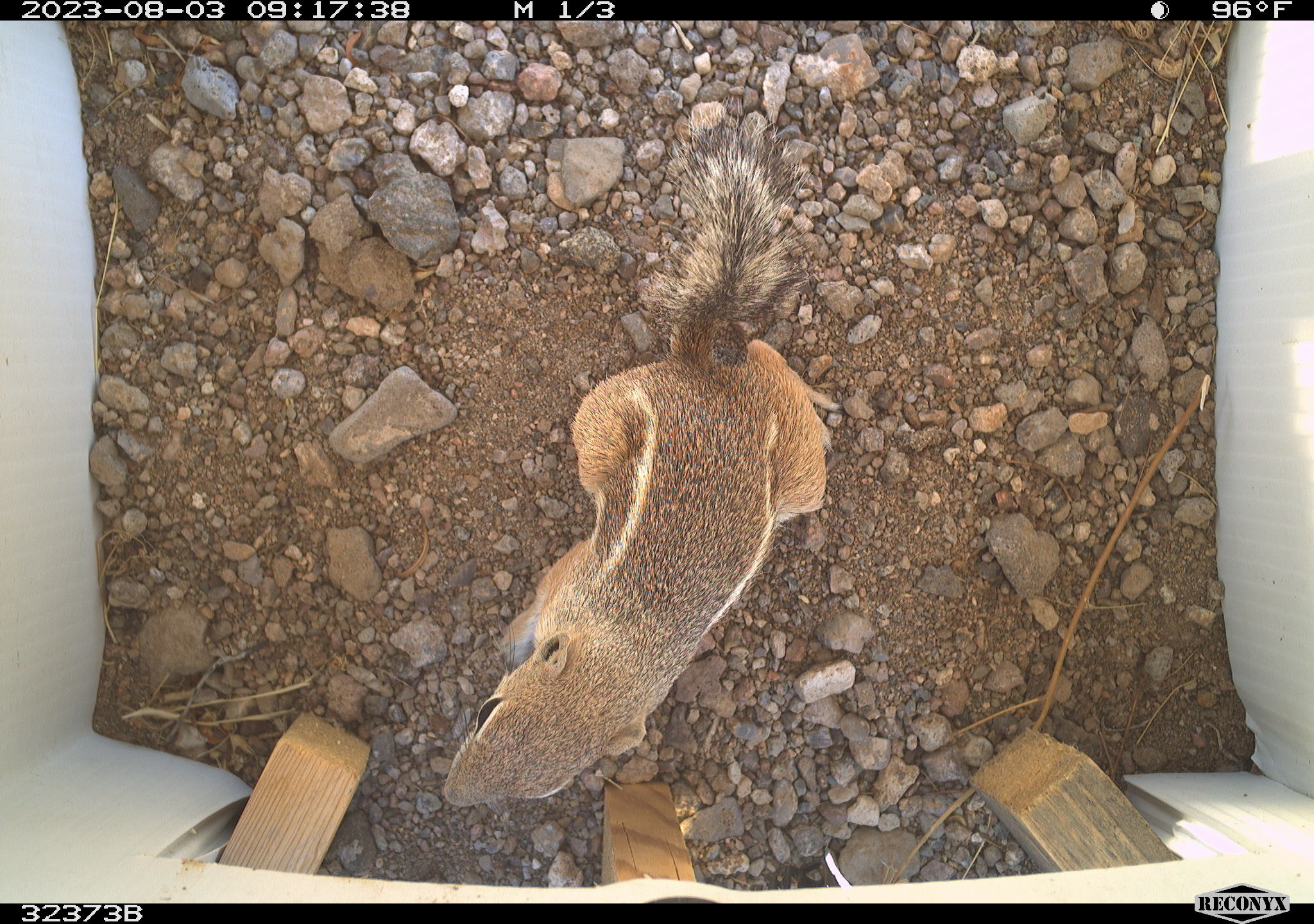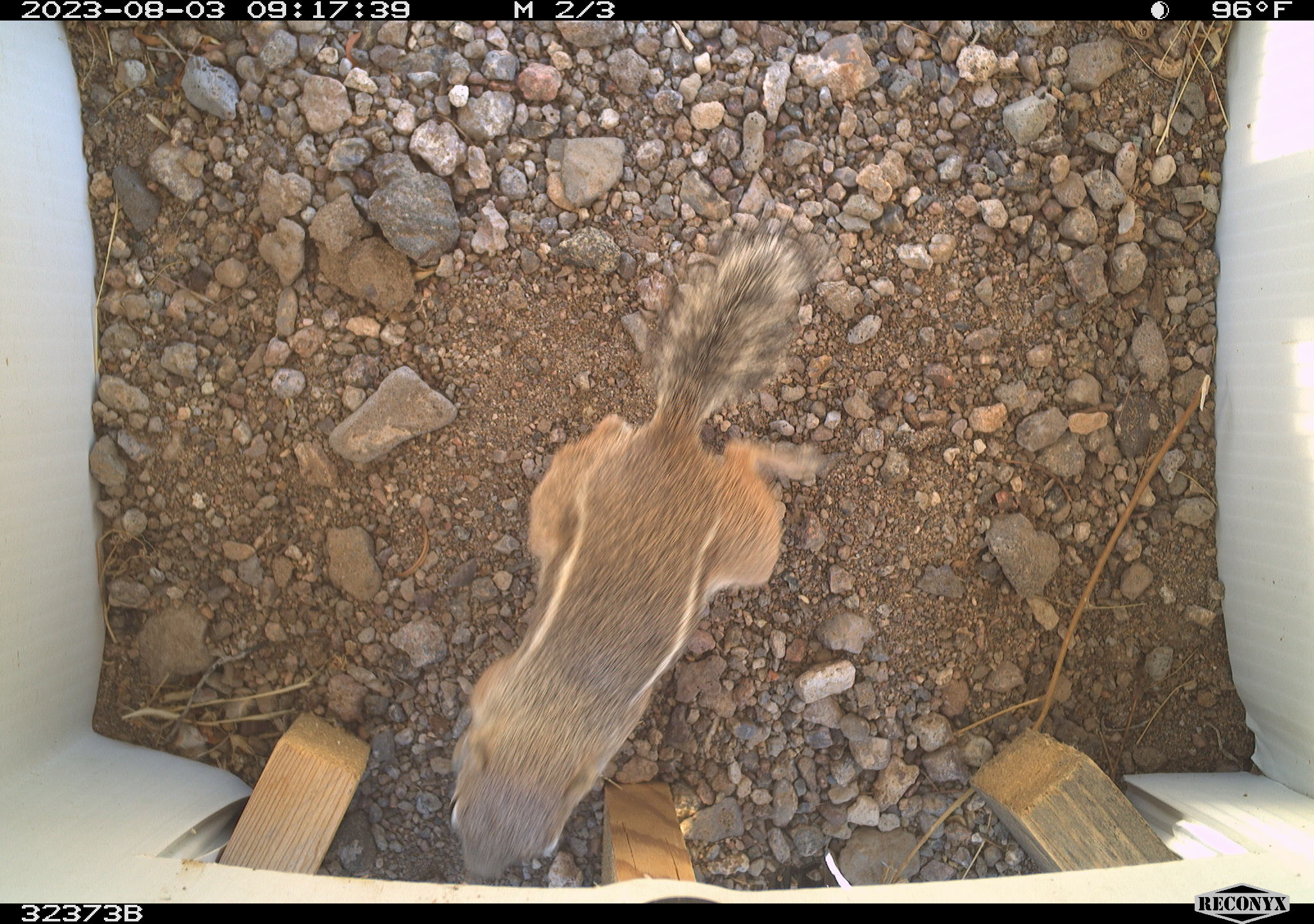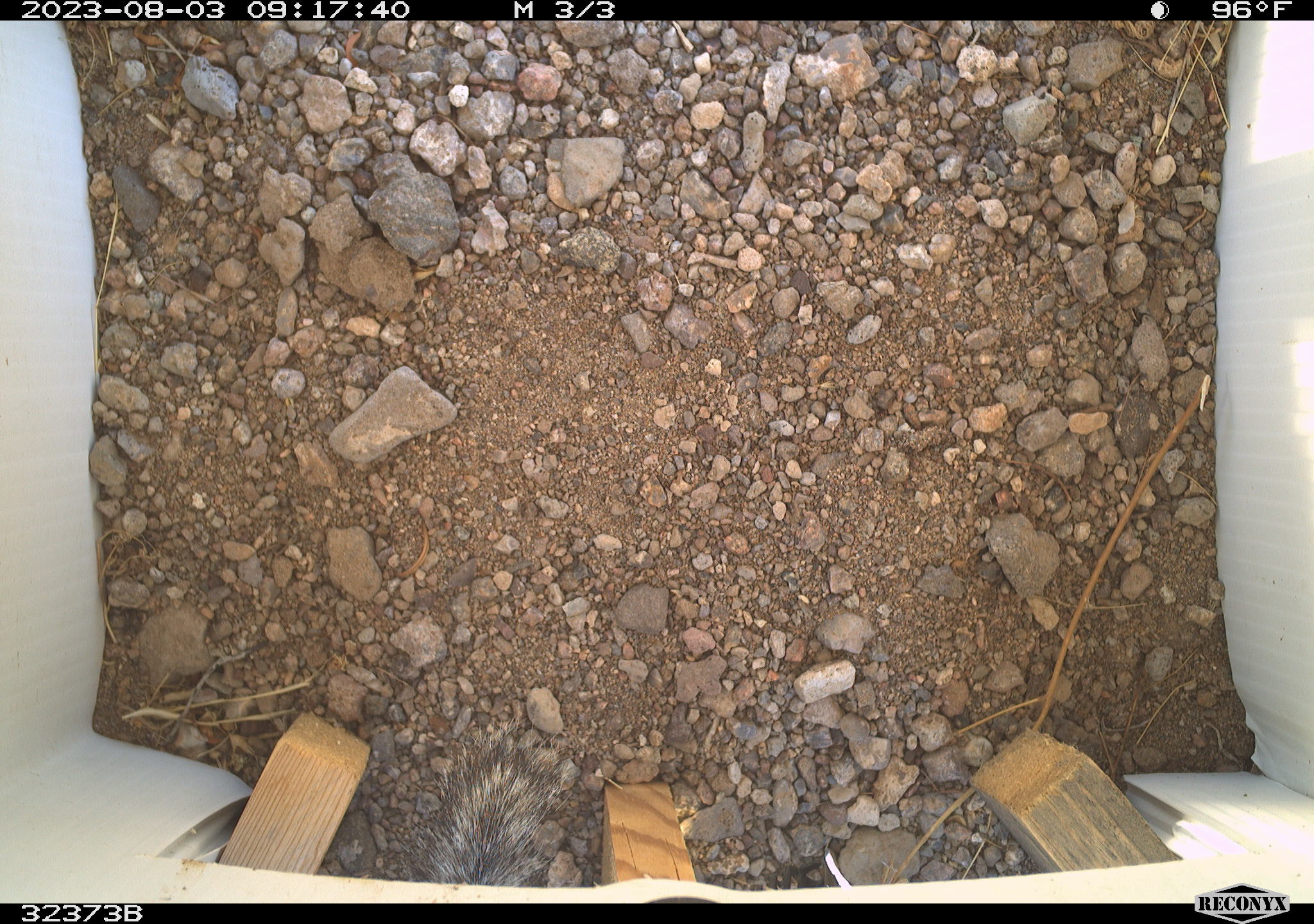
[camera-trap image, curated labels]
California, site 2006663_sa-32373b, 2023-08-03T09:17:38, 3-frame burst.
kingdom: Animalia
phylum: Chordata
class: Mammalia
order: Rodentia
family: Sciuridae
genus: Ammospermophilus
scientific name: Ammospermophilus leucurus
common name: white-tailed antelope squirrel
White-tailed antelope squirrel (Ammospermophilus leucurus).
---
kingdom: Animalia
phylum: Chordata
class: Reptilia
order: Squamata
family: Teiidae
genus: Aspidoscelis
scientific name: Aspidoscelis tigris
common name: western whiptail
Western whiptail (Aspidoscelis tigris).